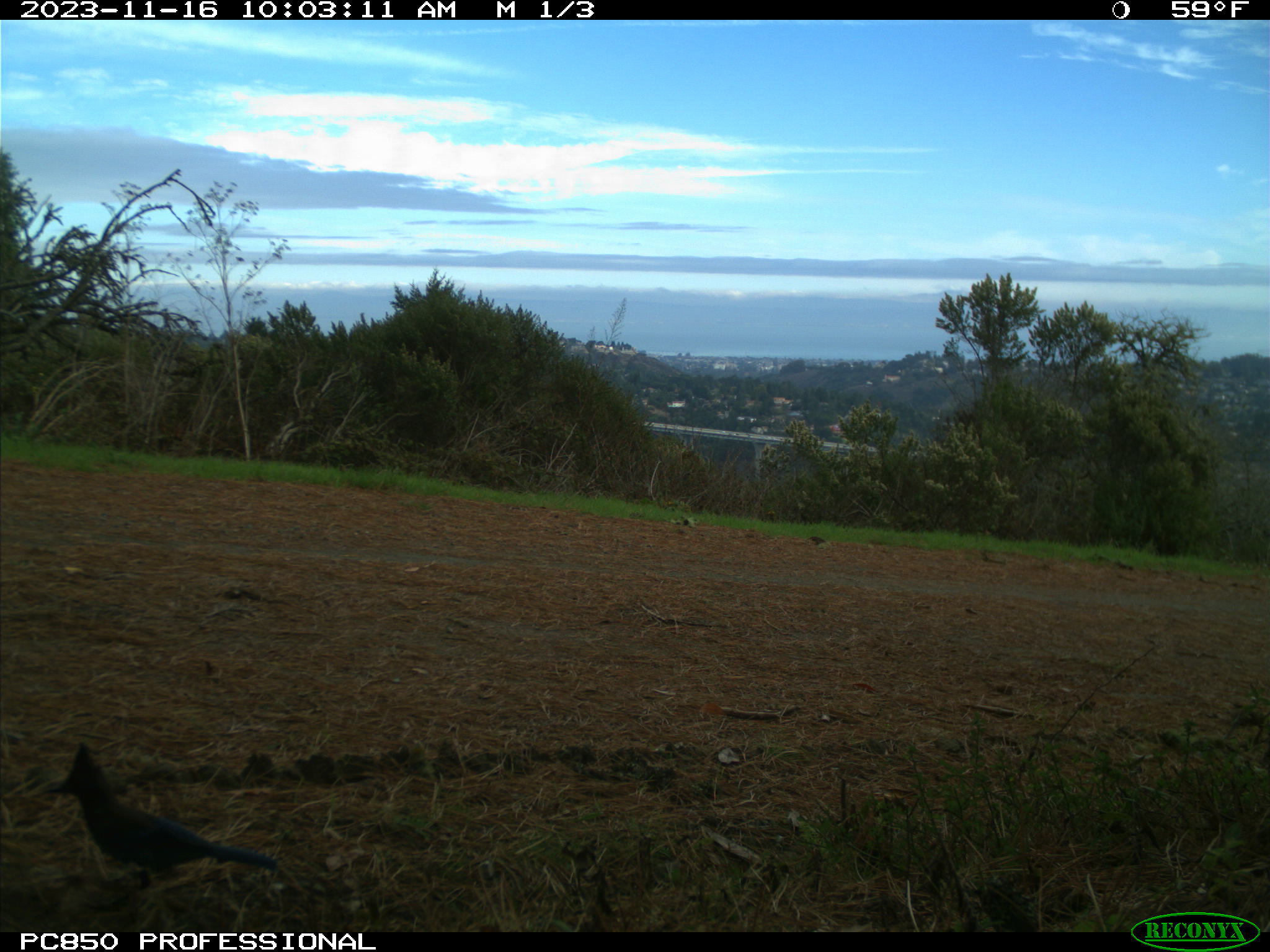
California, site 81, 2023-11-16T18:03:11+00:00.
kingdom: Animalia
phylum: Chordata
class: Aves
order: Passeriformes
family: Corvidae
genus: Cyanocitta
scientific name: Cyanocitta stelleri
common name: steller's jay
Steller's jay (Cyanocitta stelleri).